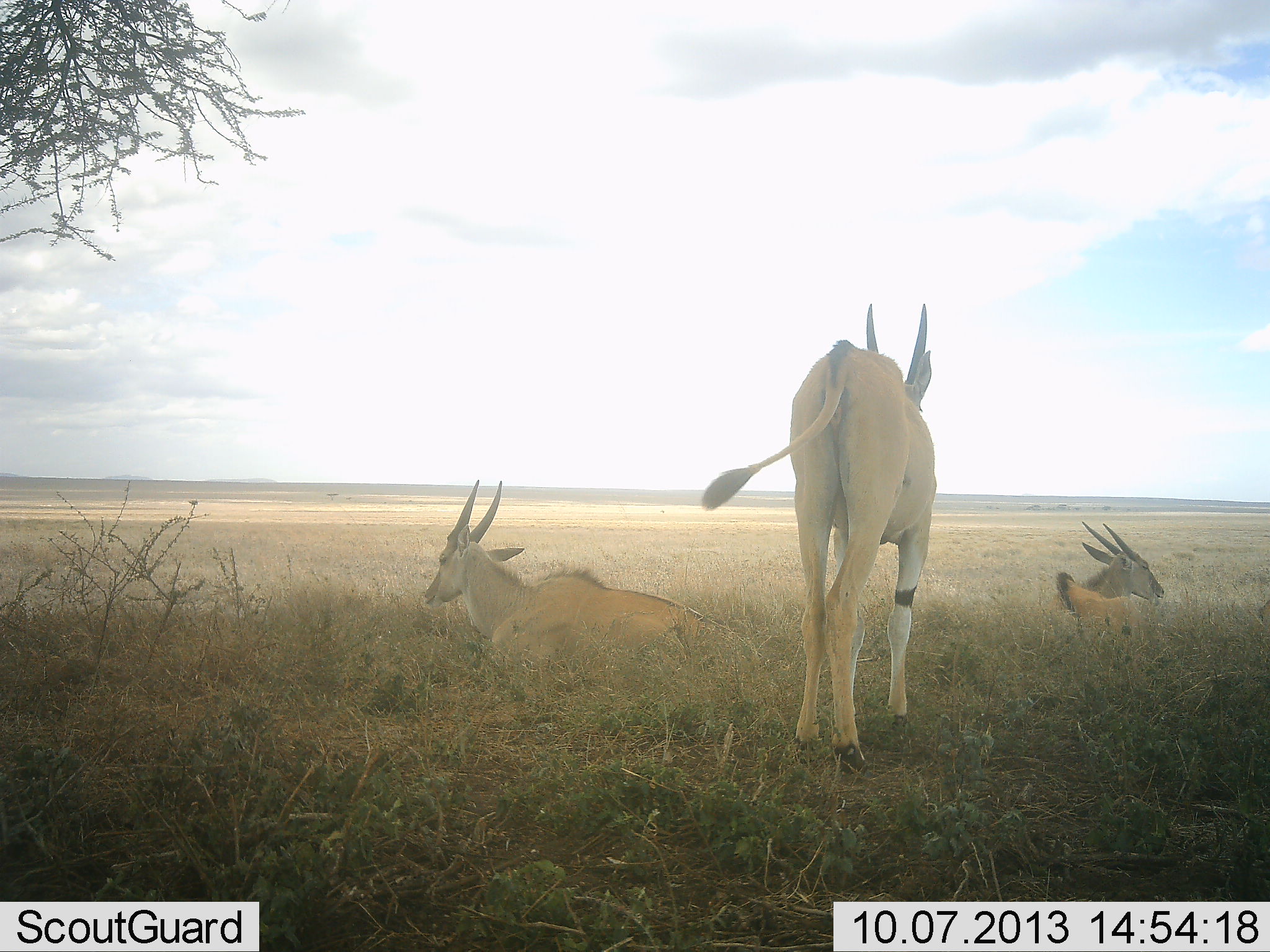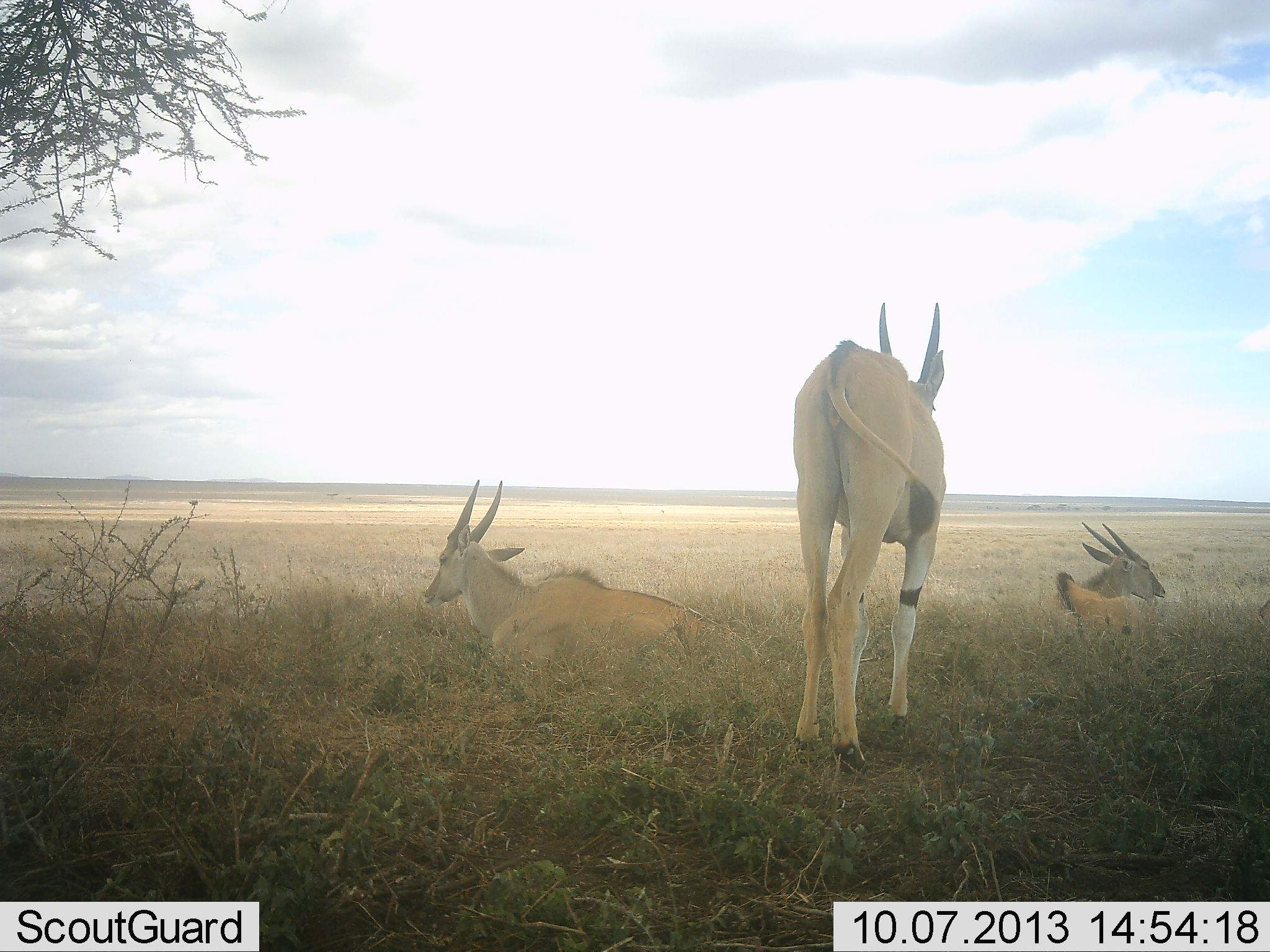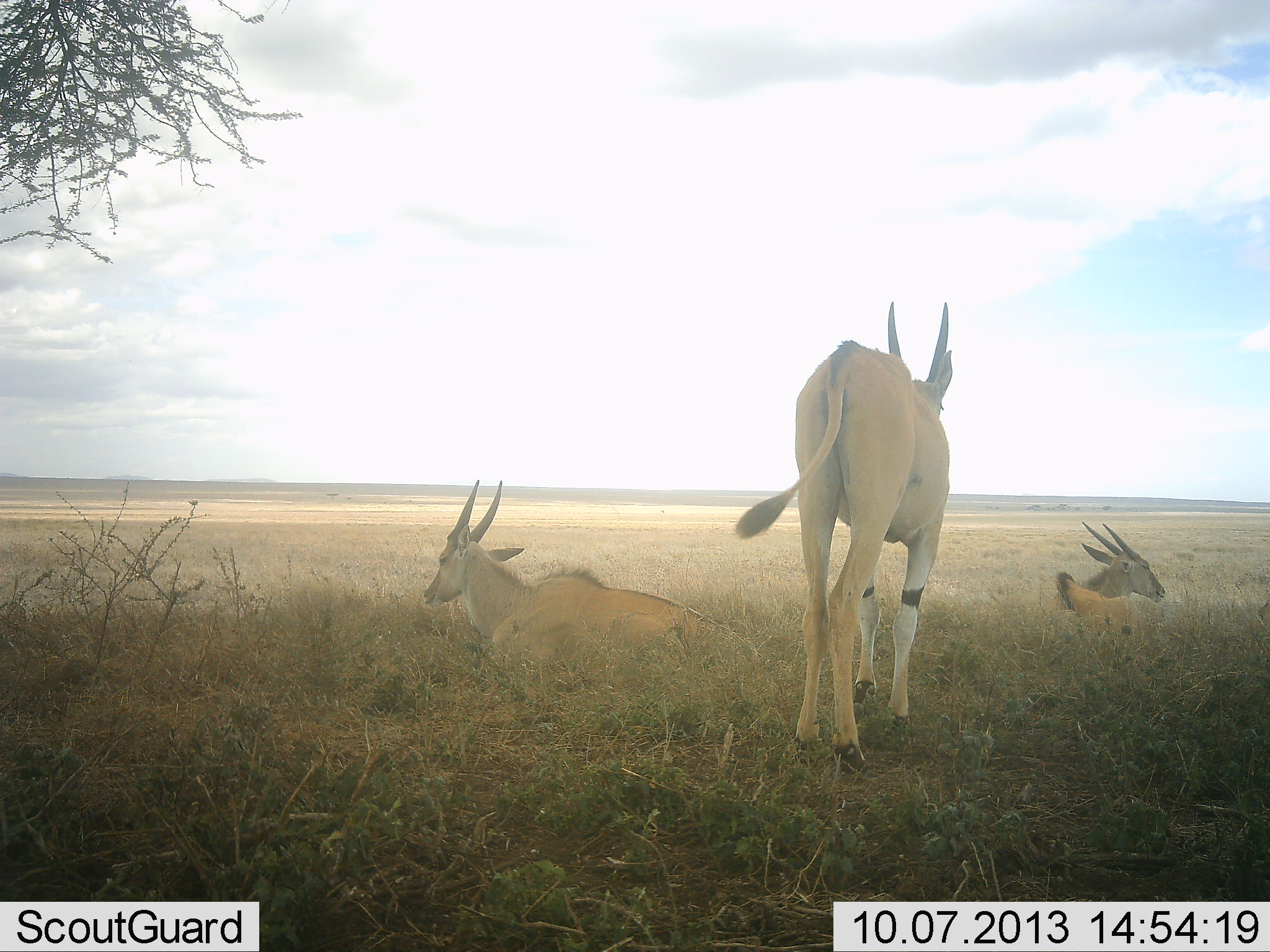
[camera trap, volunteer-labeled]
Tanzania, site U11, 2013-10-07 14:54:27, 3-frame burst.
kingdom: Animalia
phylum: Chordata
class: Mammalia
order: Artiodactyla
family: Bovidae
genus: Tragelaphus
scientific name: Tragelaphus oryx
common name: eland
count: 3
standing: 83%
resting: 96%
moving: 0%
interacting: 0%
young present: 0%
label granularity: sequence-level